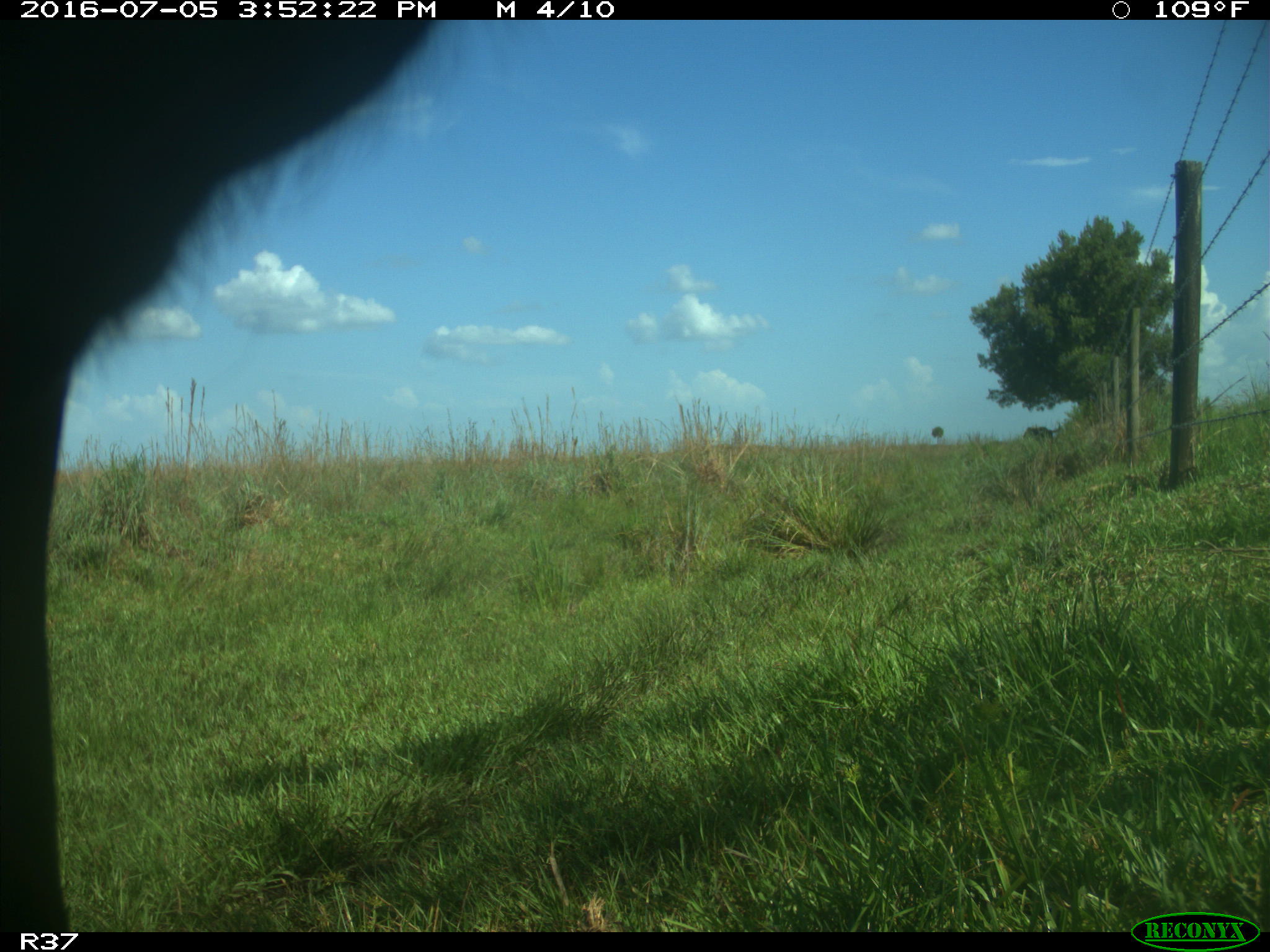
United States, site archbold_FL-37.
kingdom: Animalia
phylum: Chordata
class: Mammalia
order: Artiodactyla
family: Bovidae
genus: Bos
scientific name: Bos taurus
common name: domestic cow